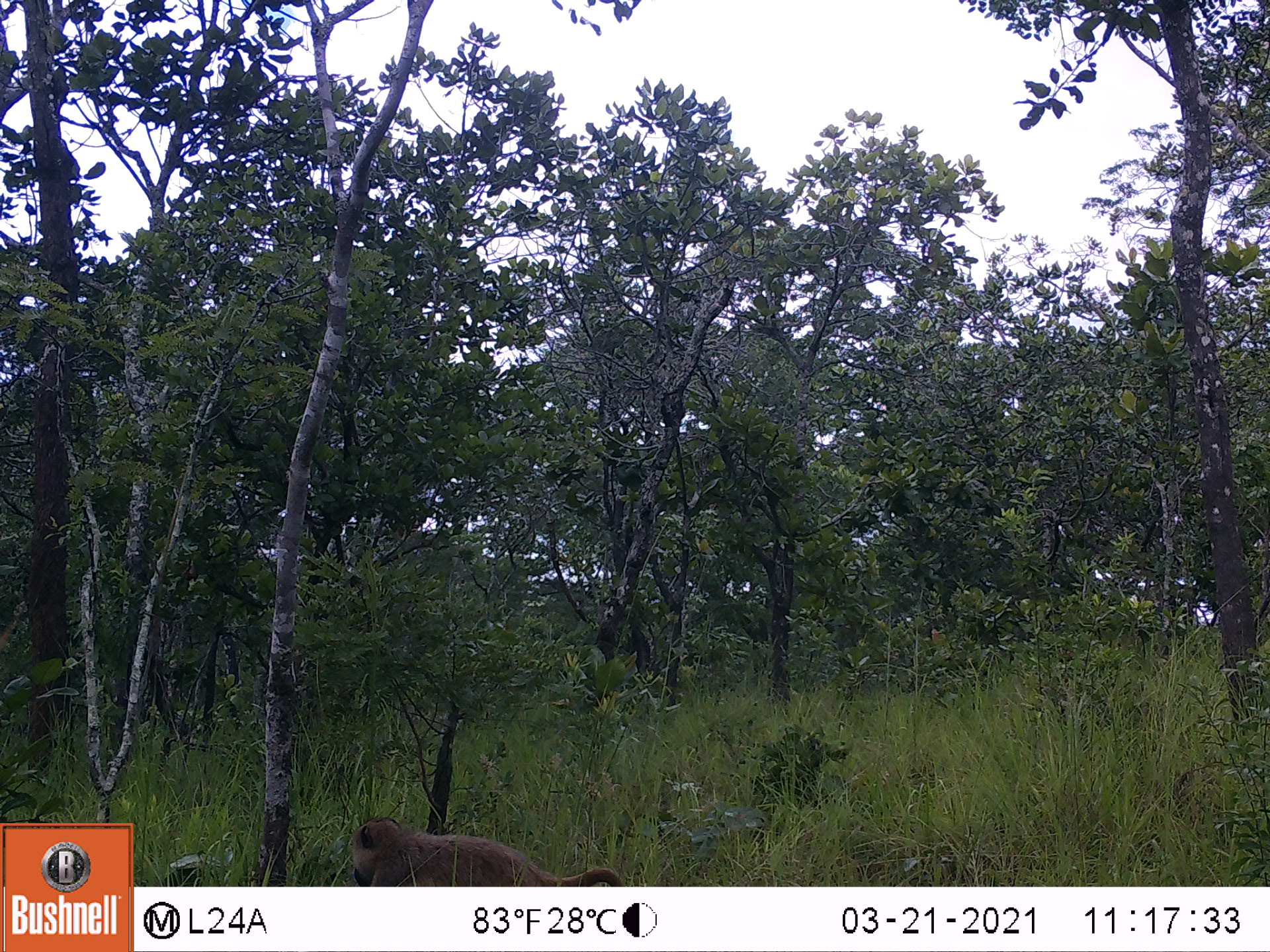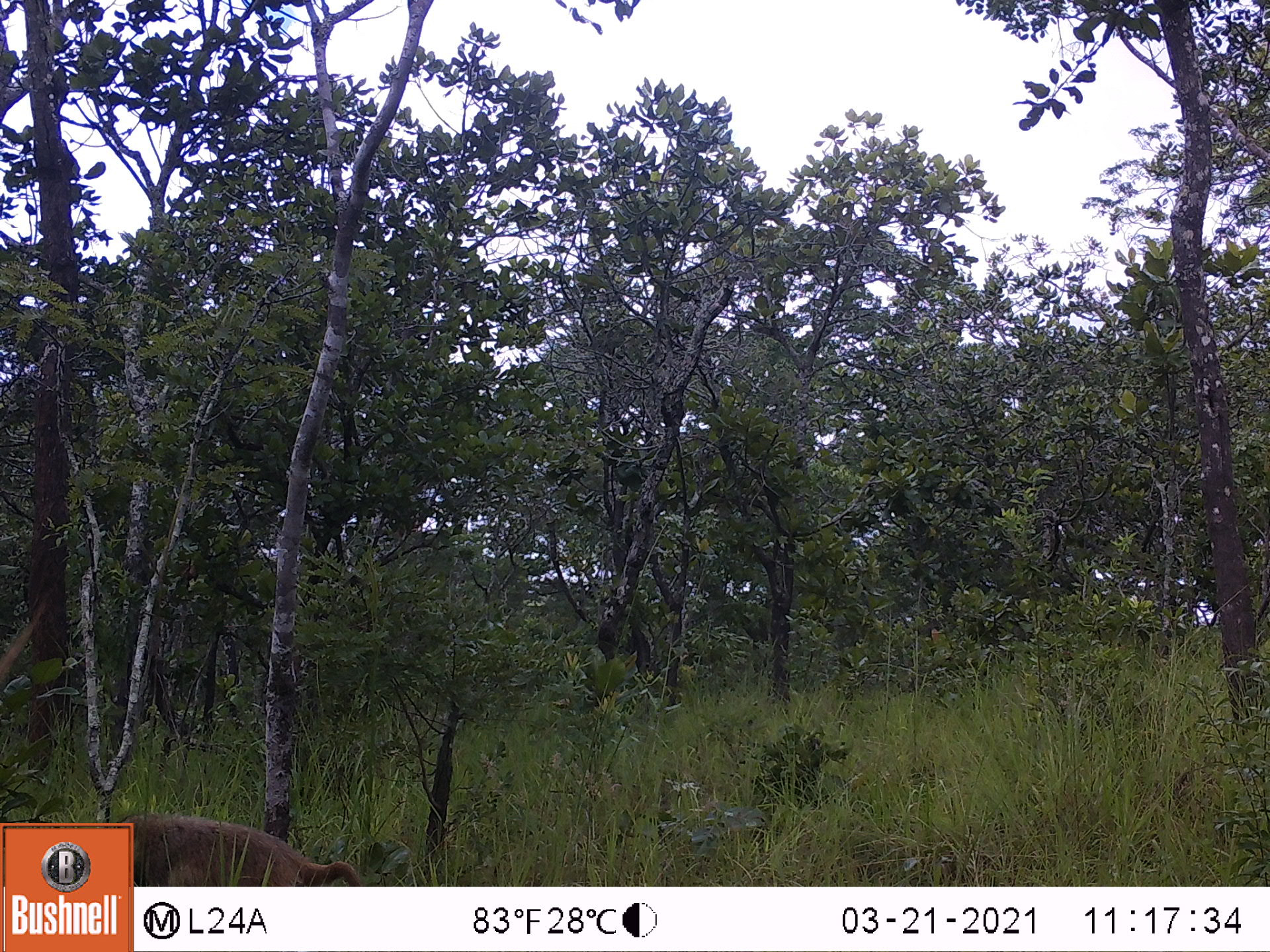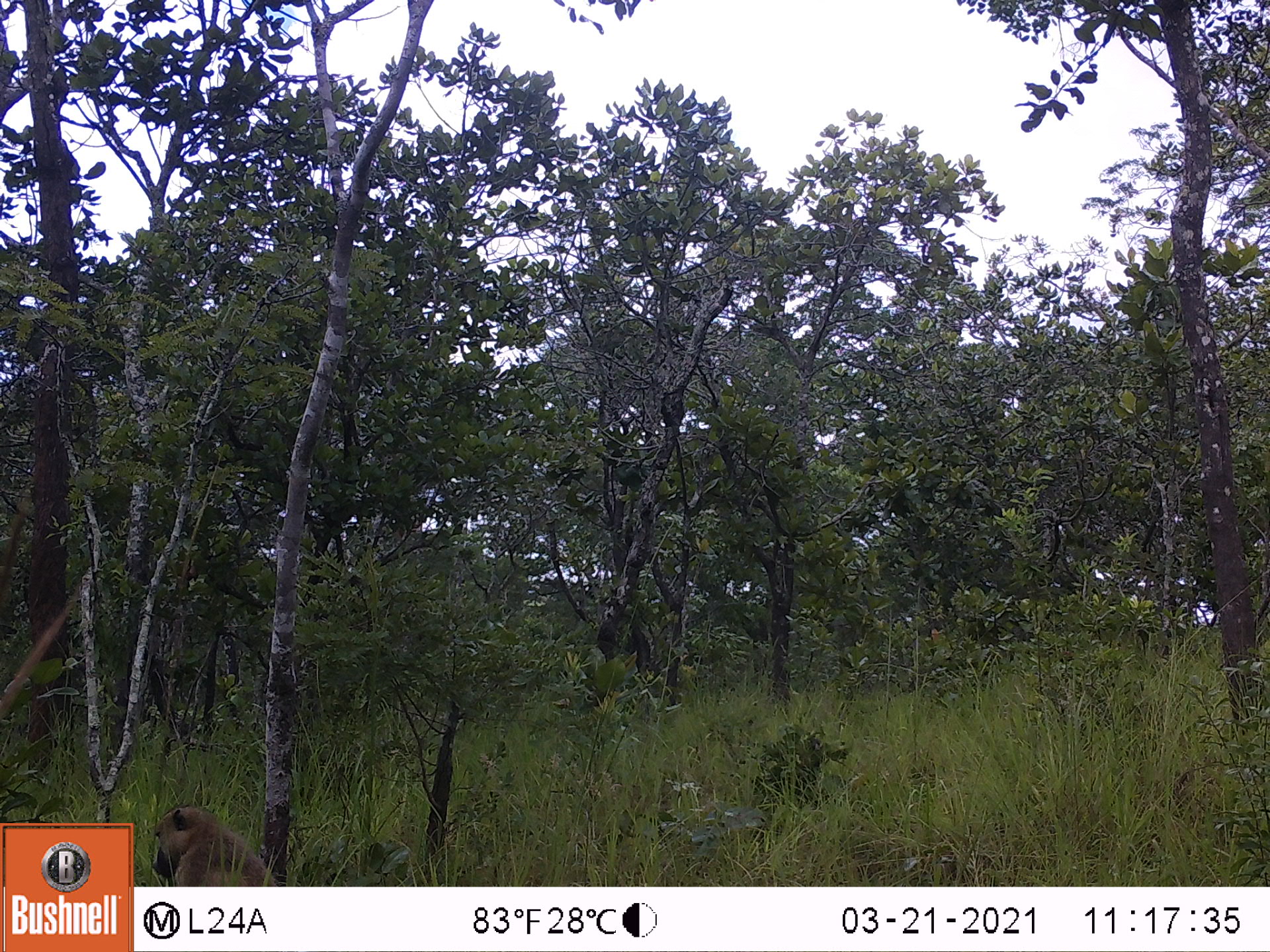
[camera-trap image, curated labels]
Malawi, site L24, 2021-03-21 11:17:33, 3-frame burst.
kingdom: Animalia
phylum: Chordata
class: Mammalia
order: Primates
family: Cercopithecidae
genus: Papio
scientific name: Papio cynocephalus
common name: yellow baboon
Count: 1.